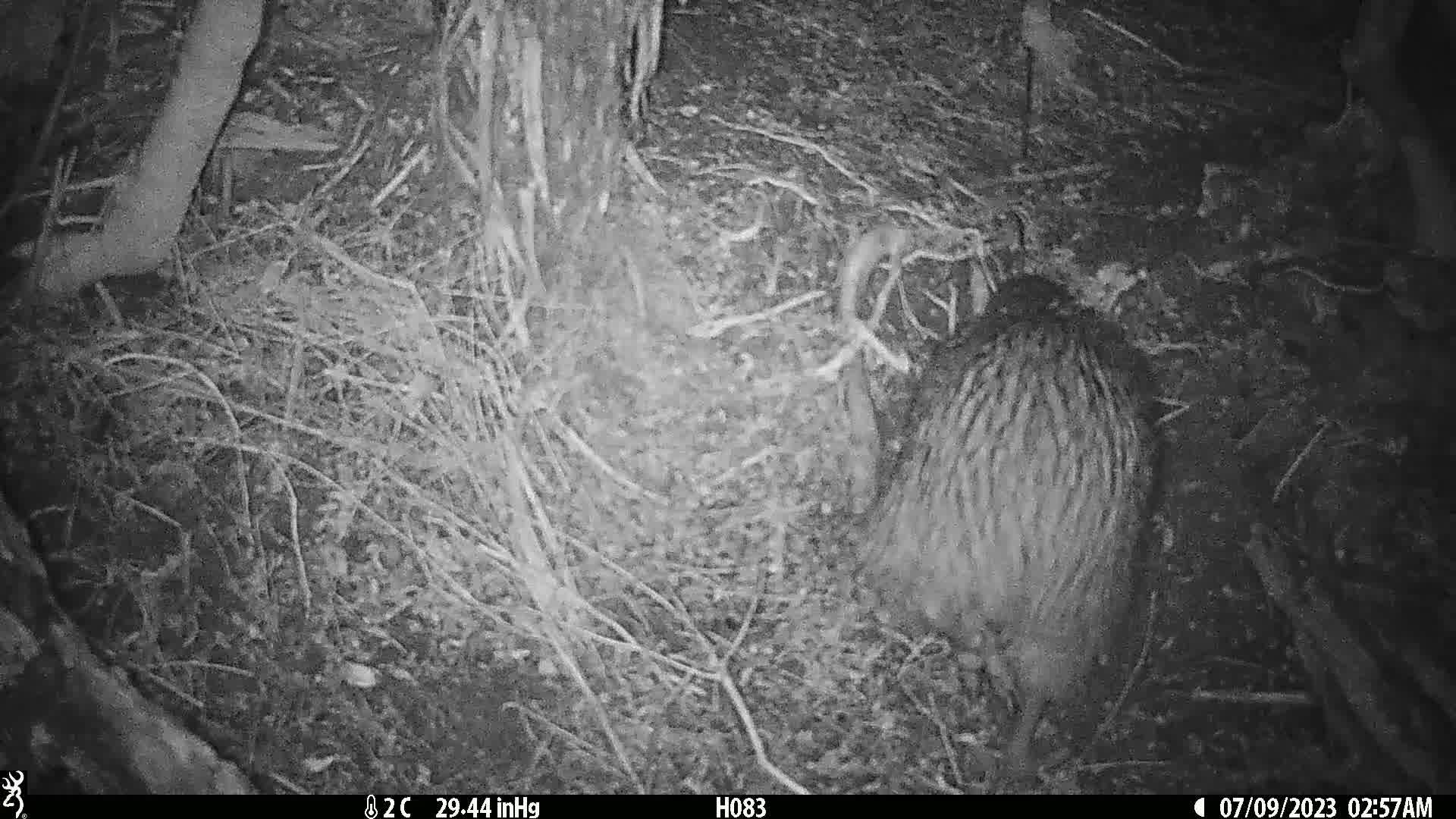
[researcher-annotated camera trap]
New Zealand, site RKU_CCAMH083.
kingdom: Animalia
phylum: Chordata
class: Aves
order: Apterygiformes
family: Apterygidae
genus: Apteryx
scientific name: Apteryx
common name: kiwi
Kiwi (Apteryx).